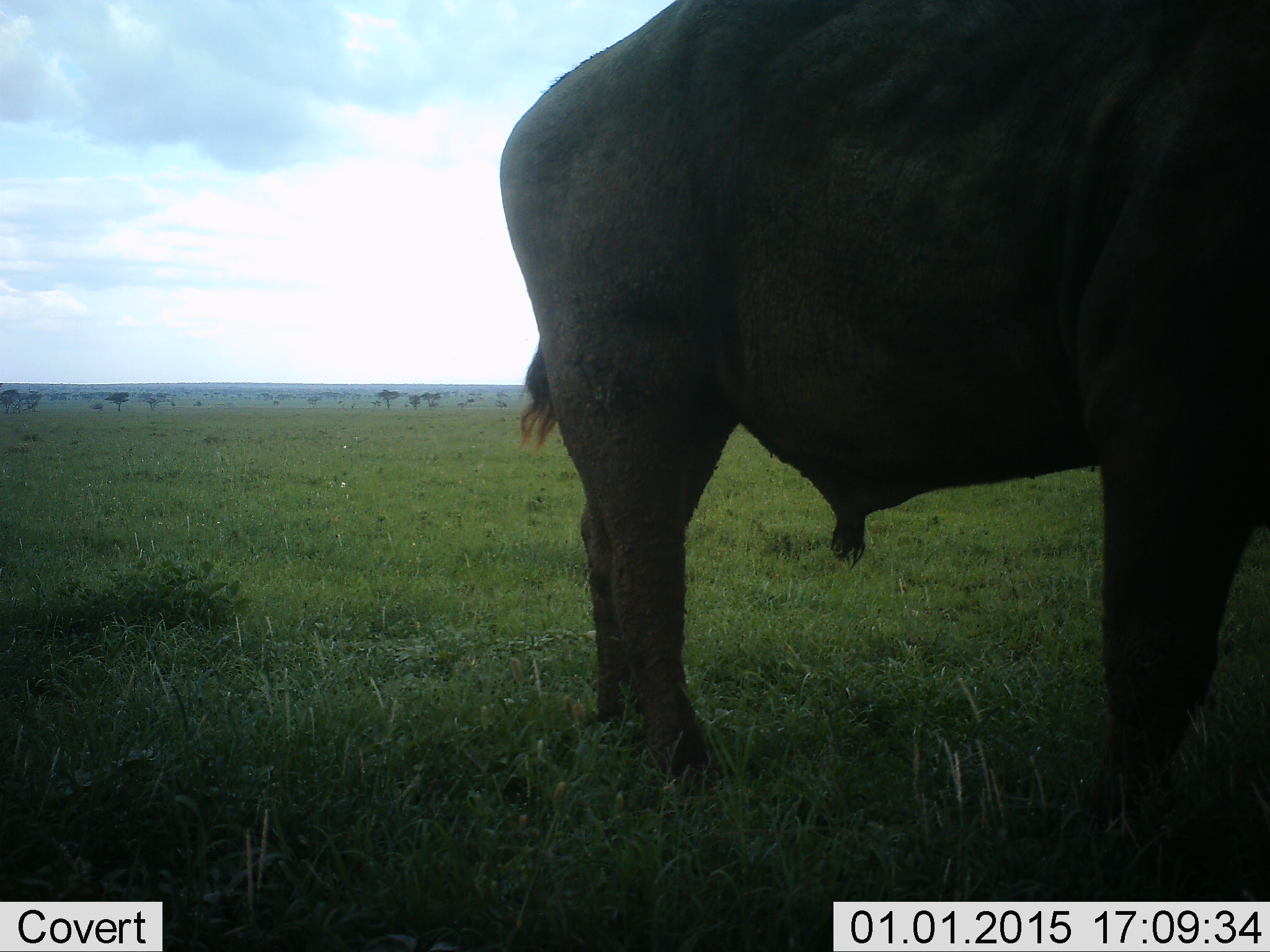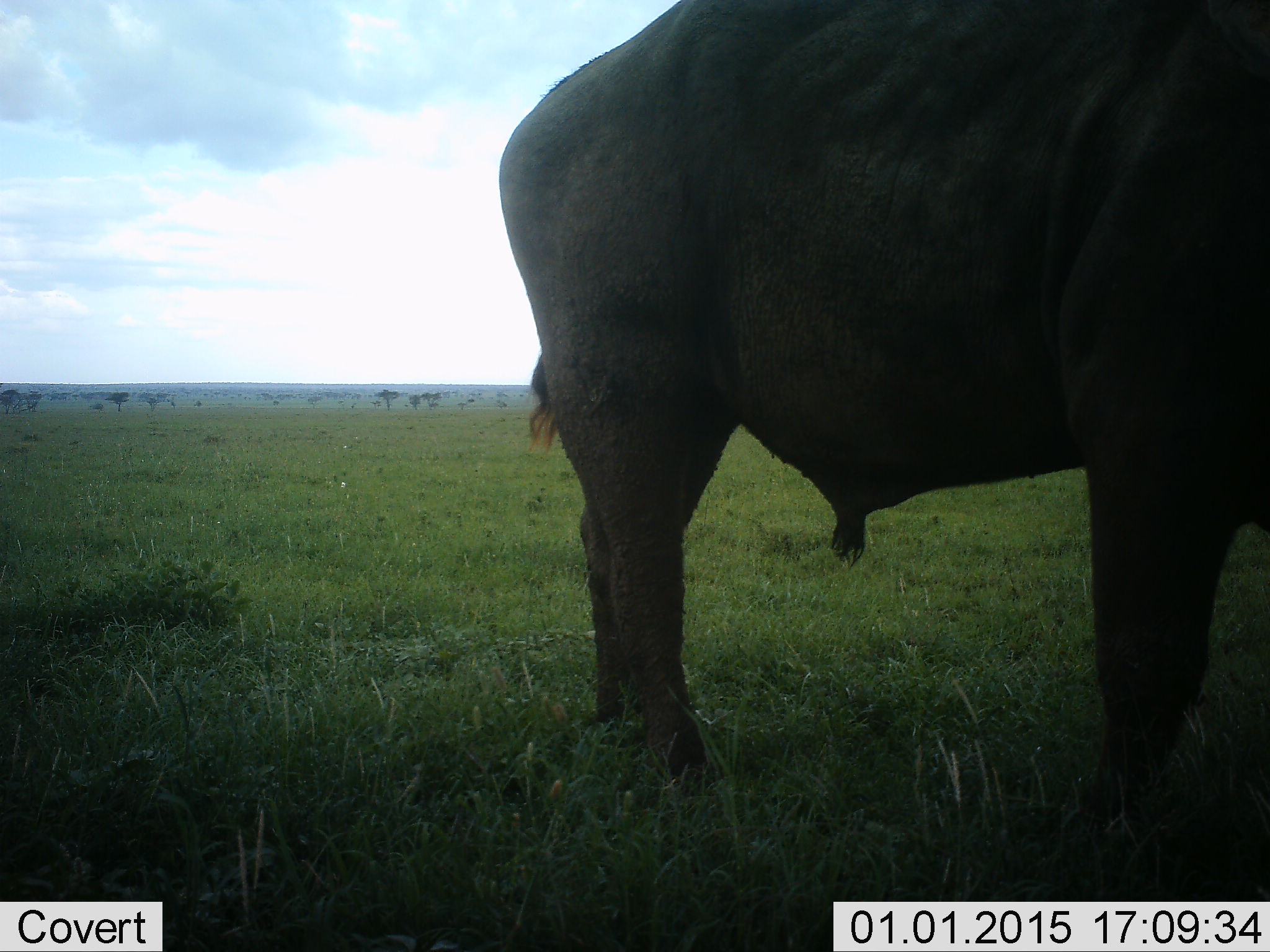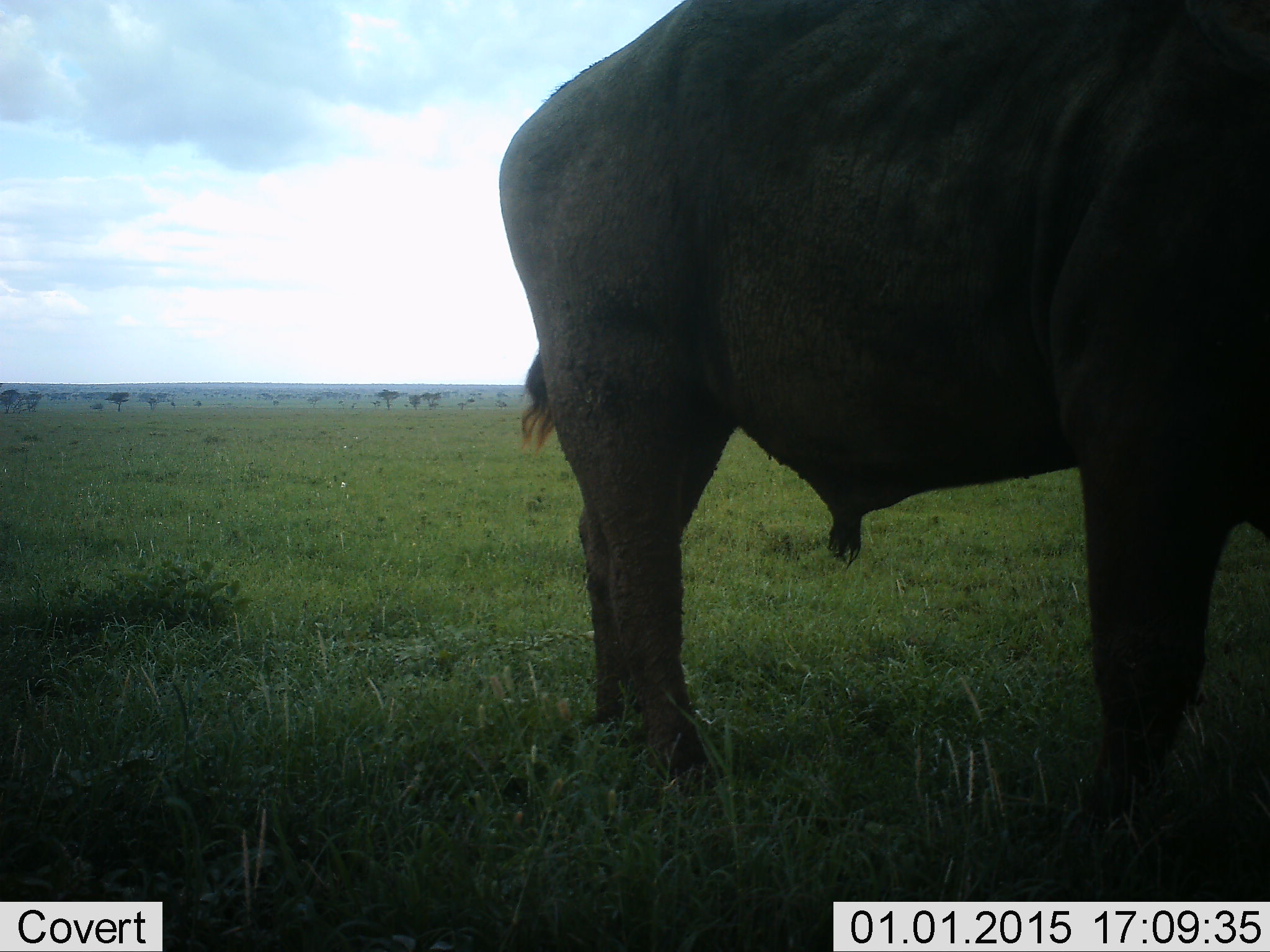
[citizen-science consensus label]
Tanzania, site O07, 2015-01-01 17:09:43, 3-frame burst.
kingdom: Animalia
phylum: Chordata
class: Mammalia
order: Artiodactyla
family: Bovidae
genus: Syncerus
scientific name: Syncerus caffer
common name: cape buffalo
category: buffalo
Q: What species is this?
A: Buffalo (cape buffalo) (Syncerus caffer).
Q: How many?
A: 1.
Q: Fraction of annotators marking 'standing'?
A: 100%.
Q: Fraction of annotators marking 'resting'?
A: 10%.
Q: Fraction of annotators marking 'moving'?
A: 0%.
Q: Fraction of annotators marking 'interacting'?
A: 0%.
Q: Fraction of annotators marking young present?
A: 0%.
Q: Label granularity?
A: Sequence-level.